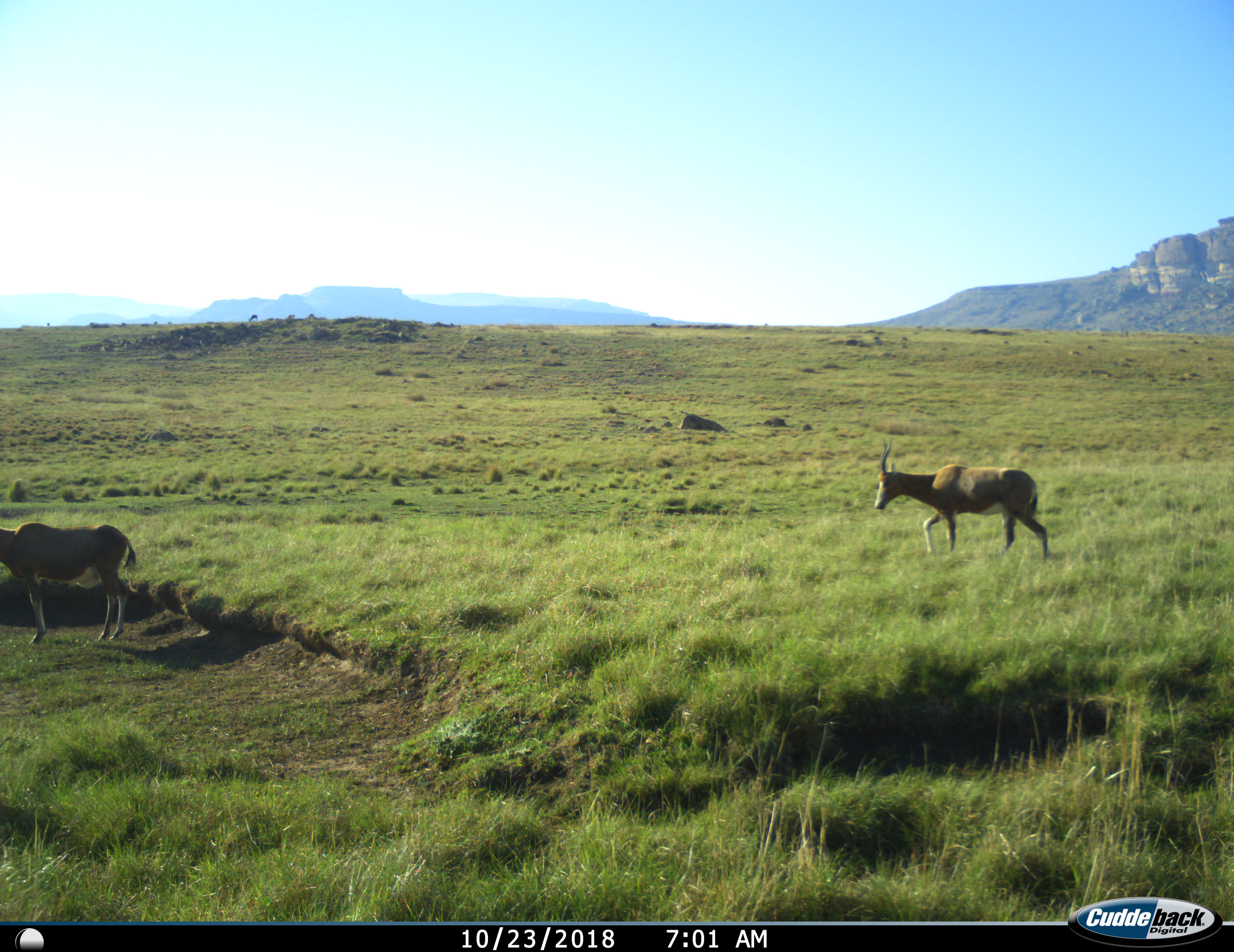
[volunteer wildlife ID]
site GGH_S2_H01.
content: unidentified animal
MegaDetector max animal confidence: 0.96